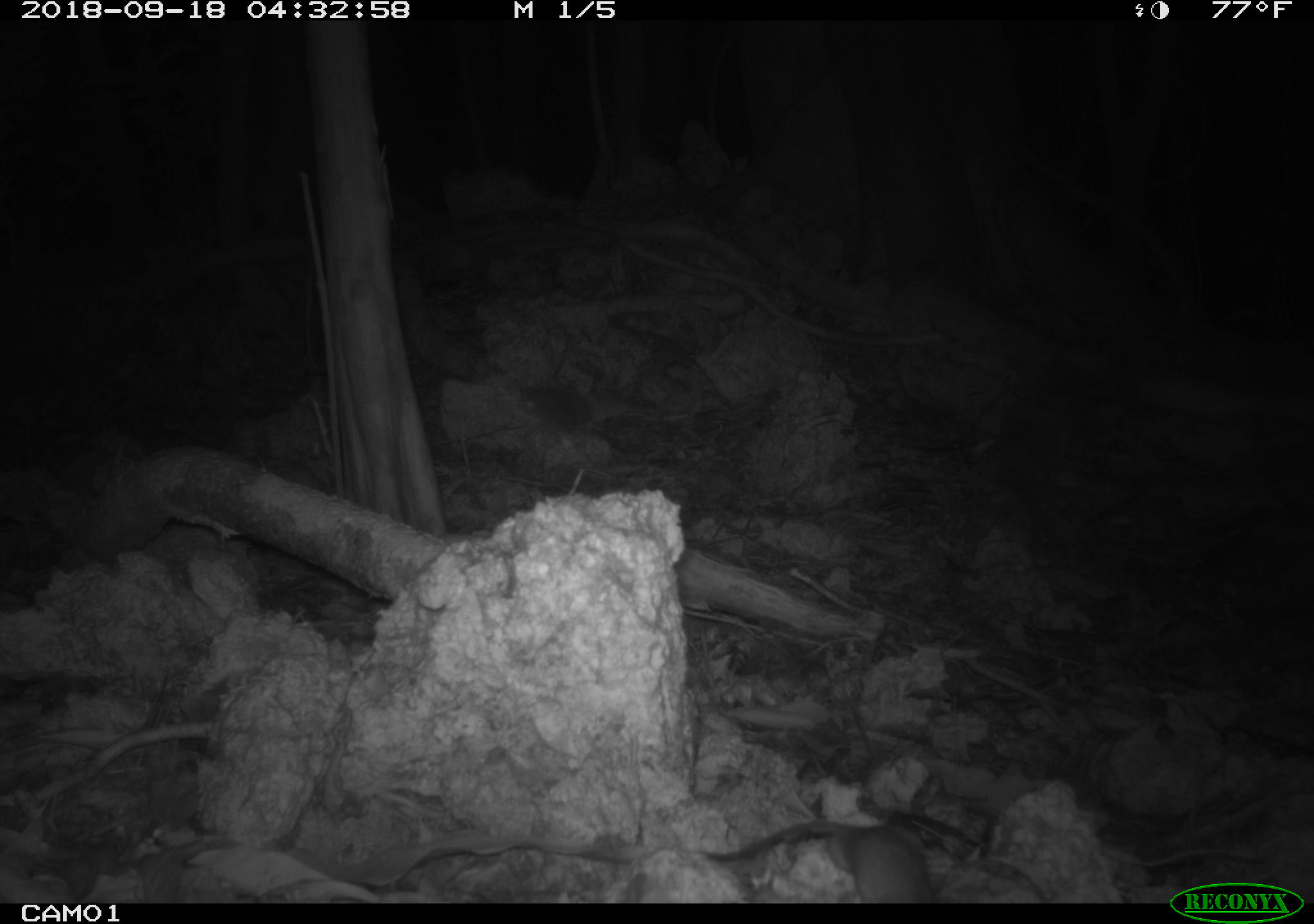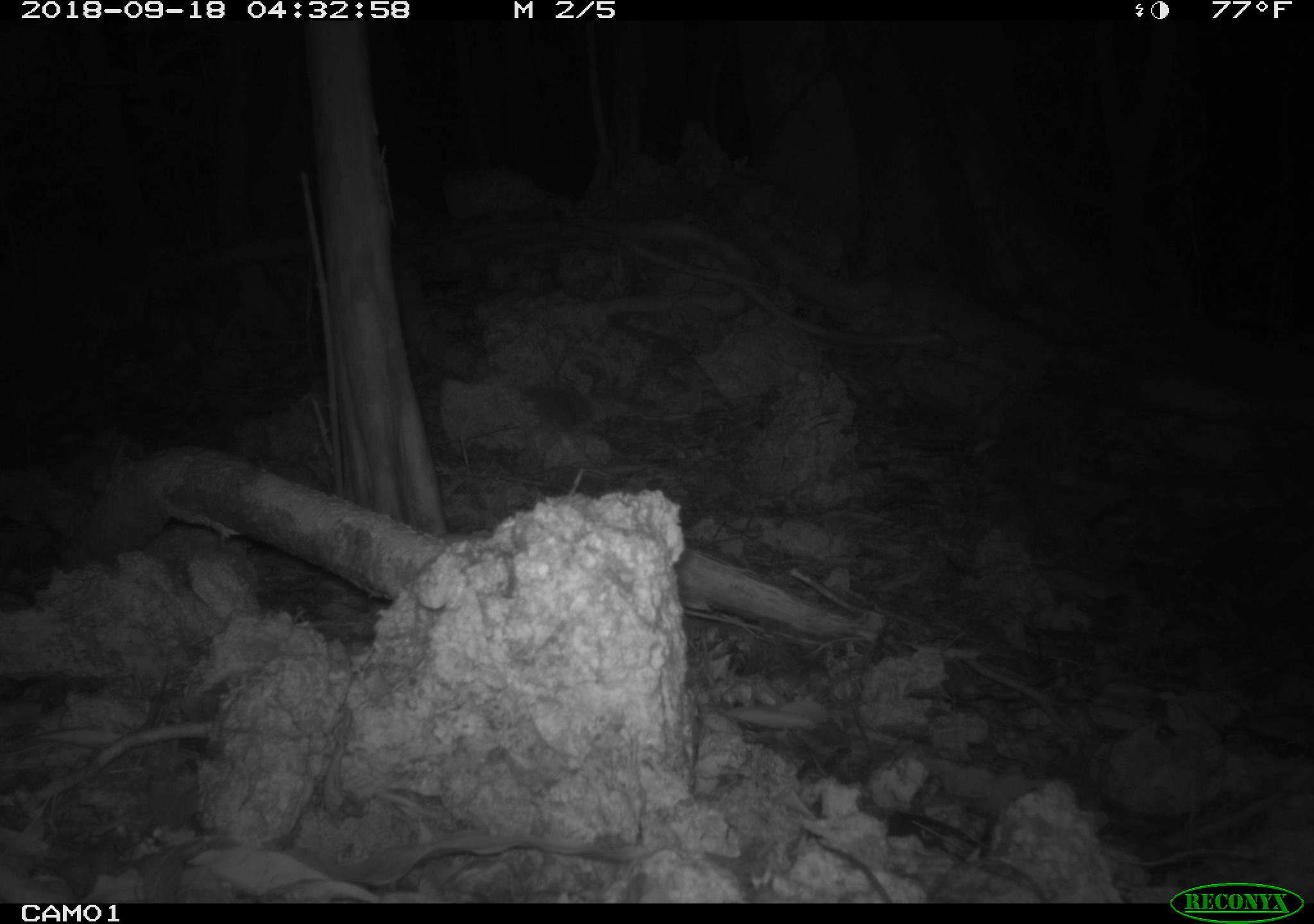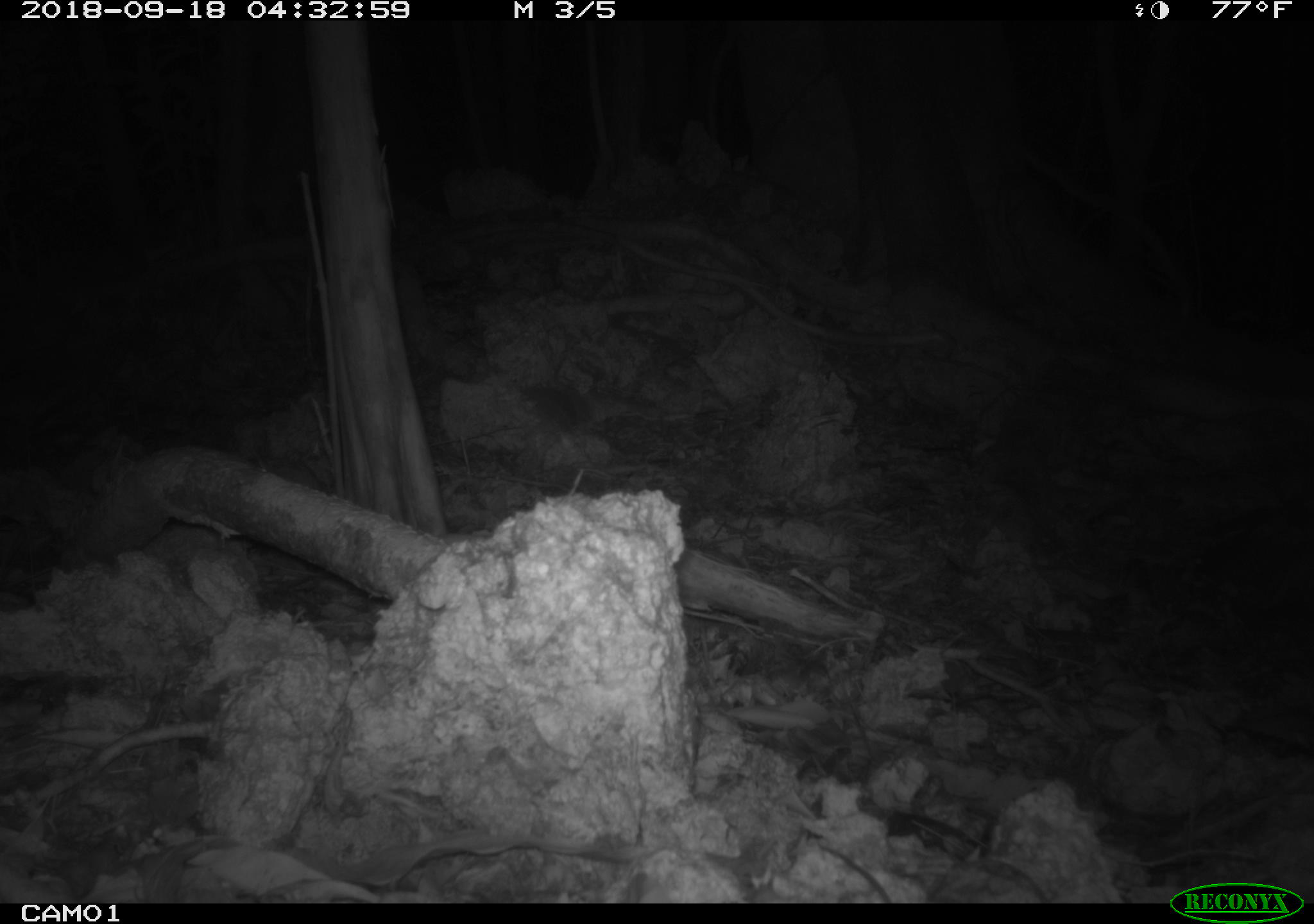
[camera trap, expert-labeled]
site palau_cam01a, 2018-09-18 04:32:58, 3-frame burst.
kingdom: Animalia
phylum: Chordata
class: Mammalia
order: Rodentia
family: Muridae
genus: Rattus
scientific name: Rattus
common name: rat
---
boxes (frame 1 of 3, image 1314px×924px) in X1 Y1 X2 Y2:
rat: 690 814 946 907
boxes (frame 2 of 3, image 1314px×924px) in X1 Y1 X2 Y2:
rat: 816 826 901 901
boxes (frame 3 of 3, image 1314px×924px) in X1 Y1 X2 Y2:
rat: 807 843 899 903